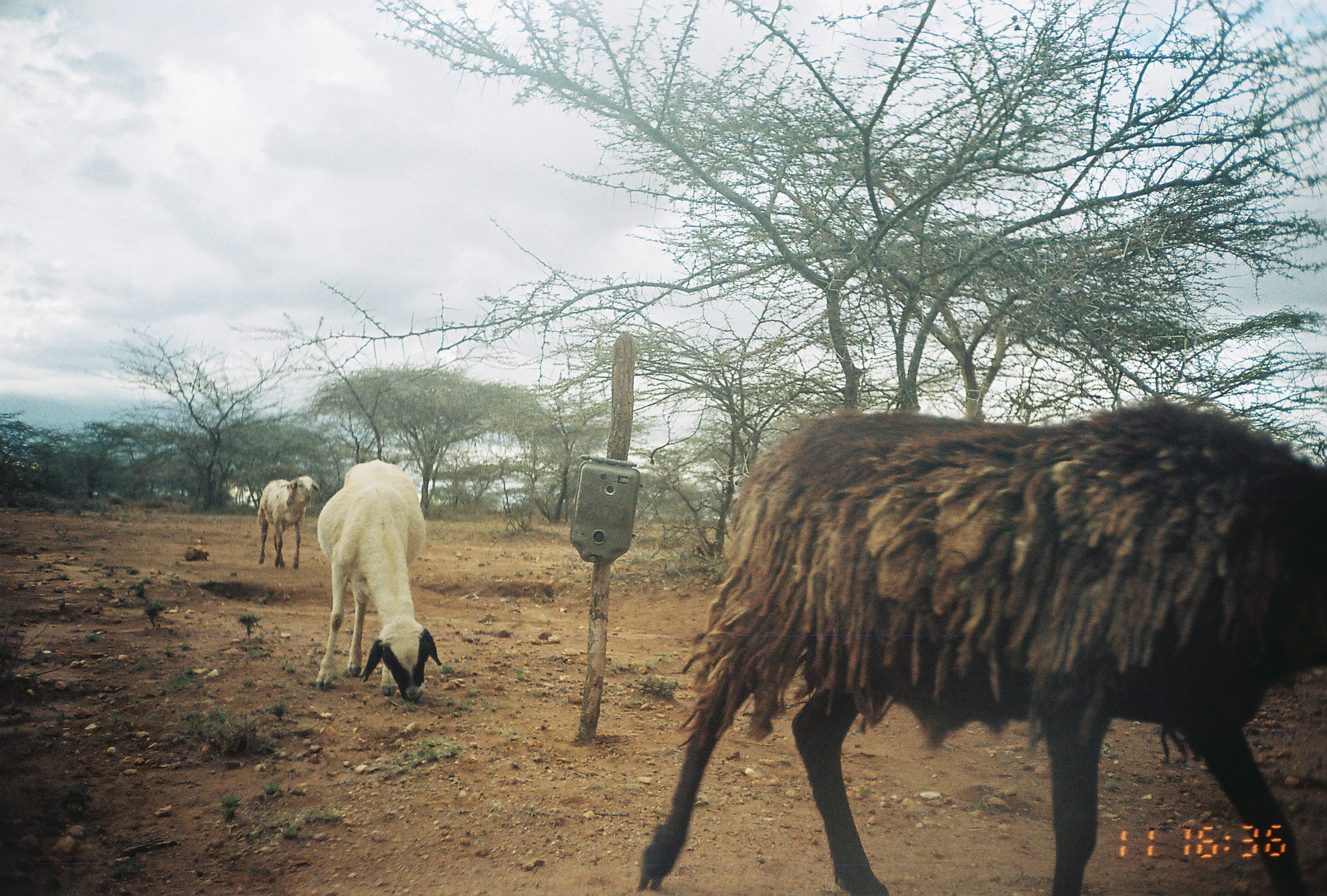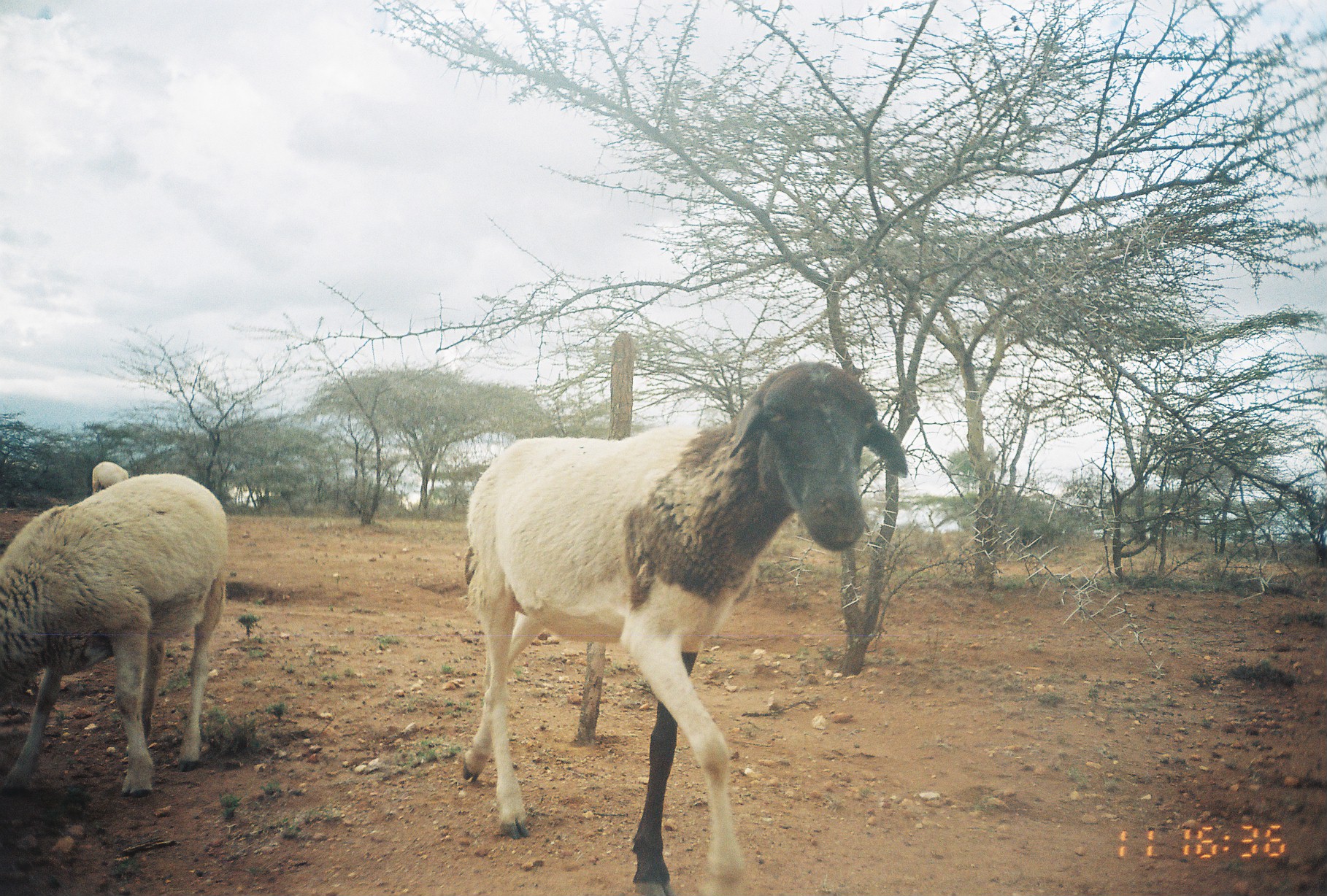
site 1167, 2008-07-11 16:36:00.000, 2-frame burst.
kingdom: Animalia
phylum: Chordata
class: Mammalia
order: Artiodactyla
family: Bovidae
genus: Ovis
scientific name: Ovis aries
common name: domestic sheep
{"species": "Ovis aries (domestic sheep)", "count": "3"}